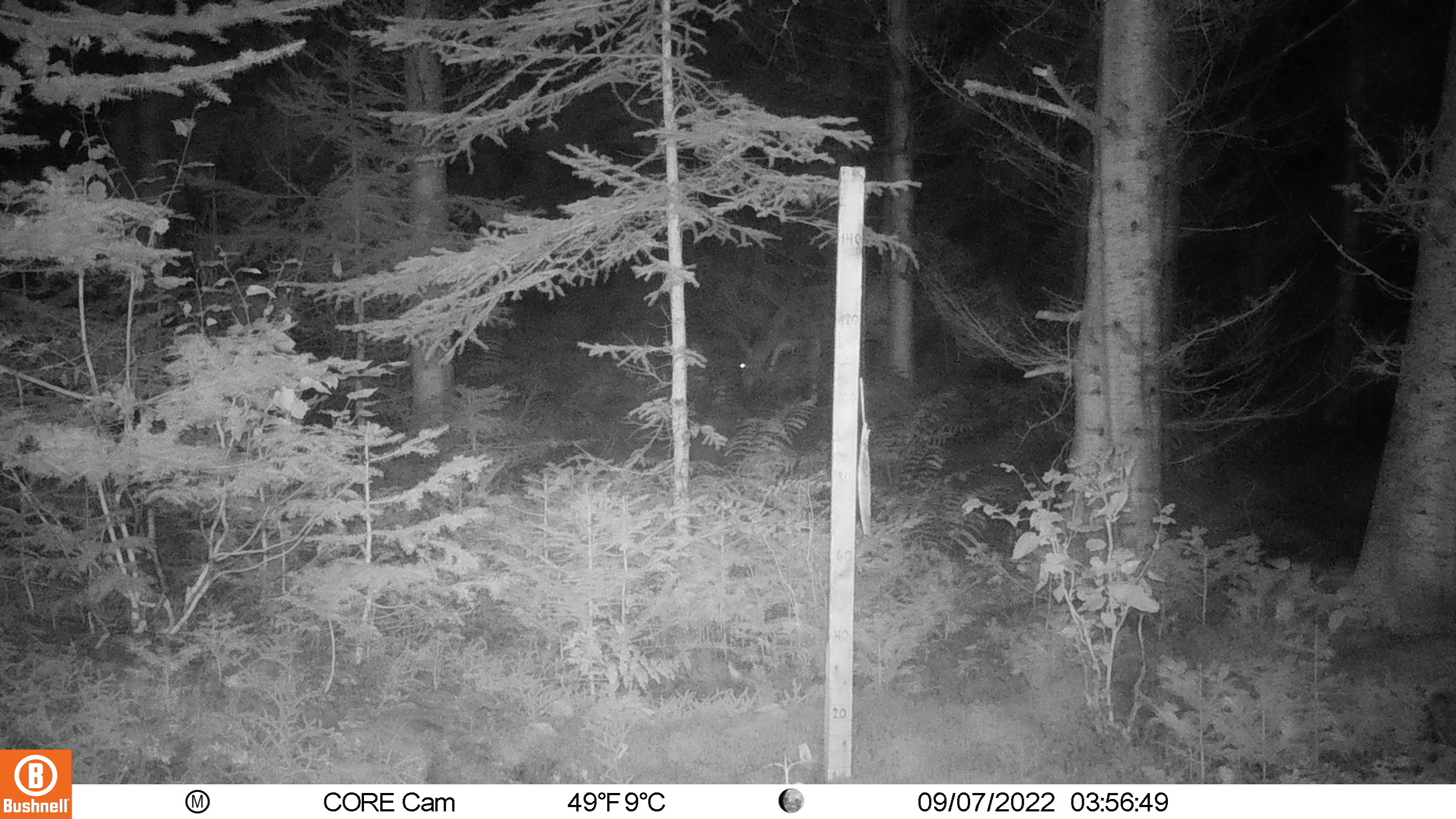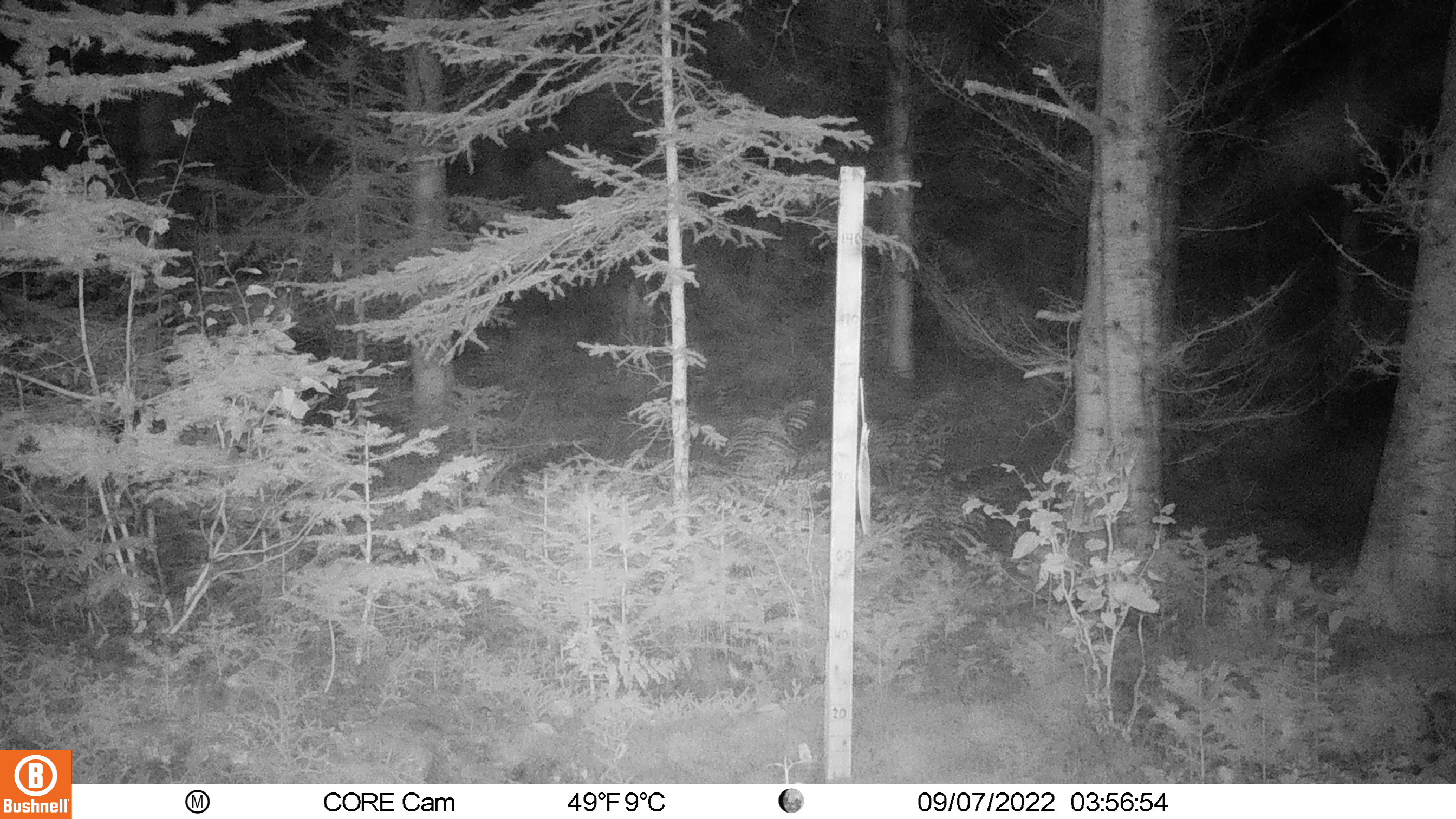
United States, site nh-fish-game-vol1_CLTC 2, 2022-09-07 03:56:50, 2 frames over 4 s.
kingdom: Animalia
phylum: Chordata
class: Mammalia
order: Artiodactyla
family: Cervidae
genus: Odocoileus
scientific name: Odocoileus virginianus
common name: white-tailed deer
White-tailed deer (Odocoileus virginianus).